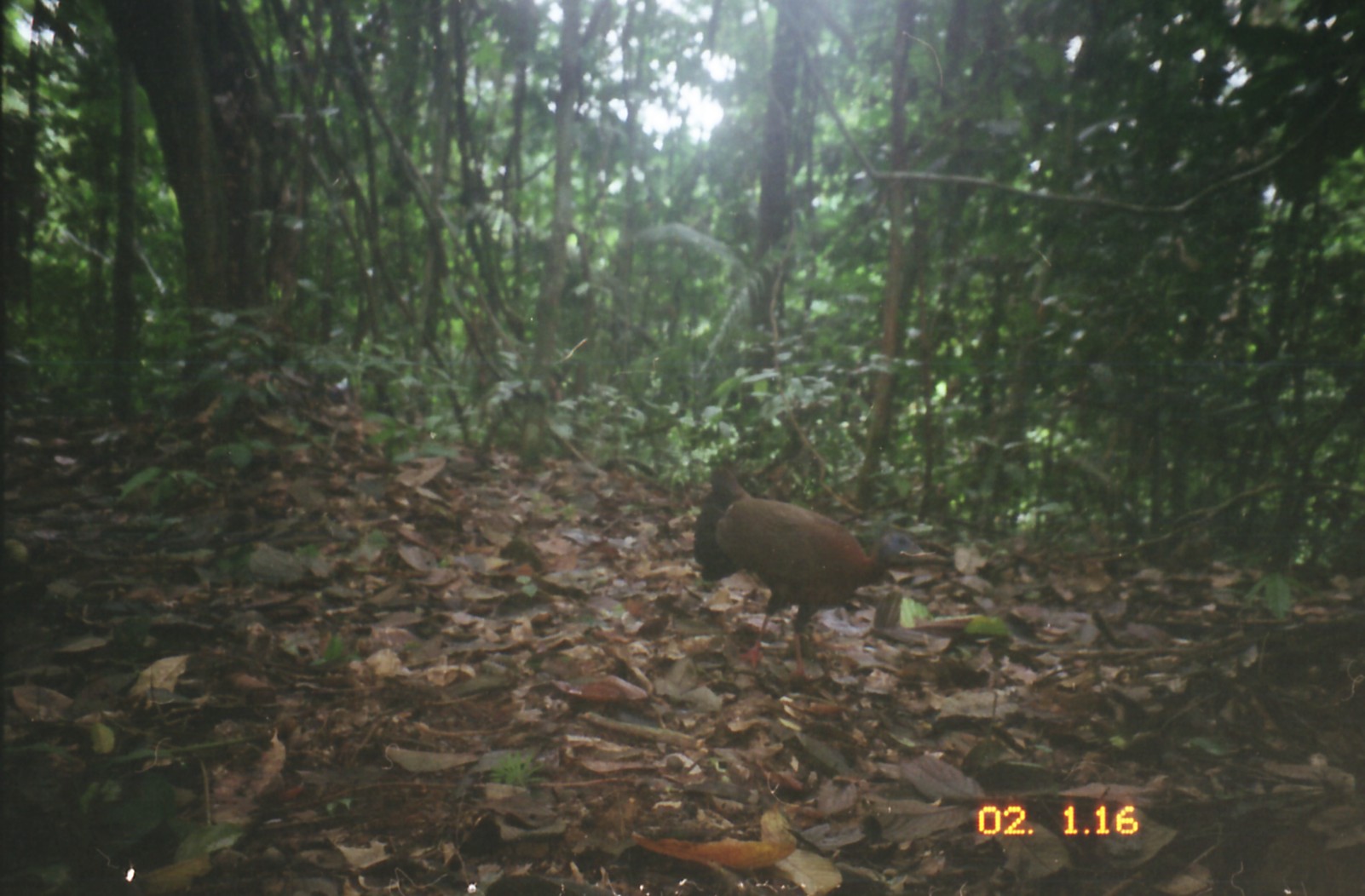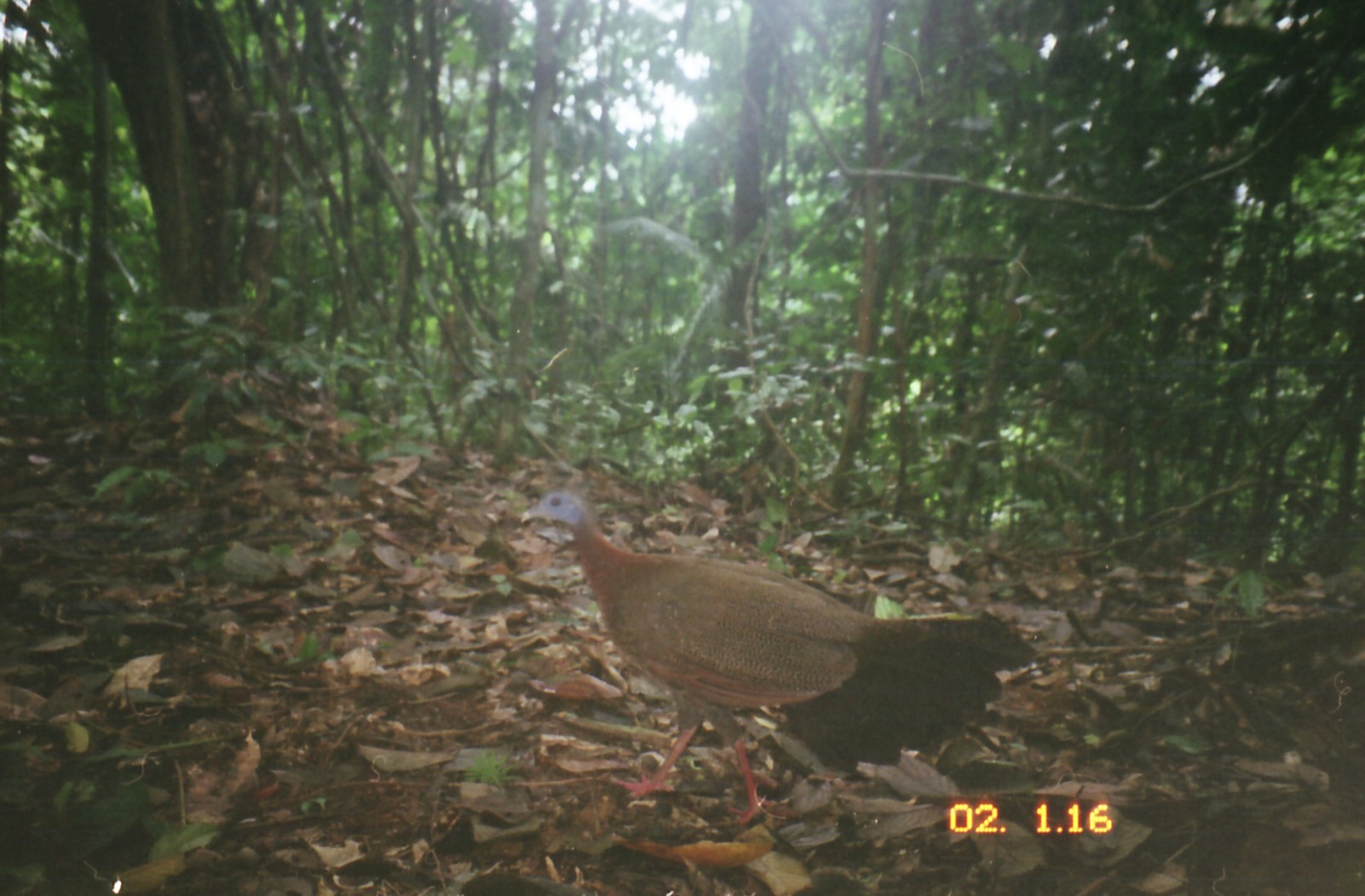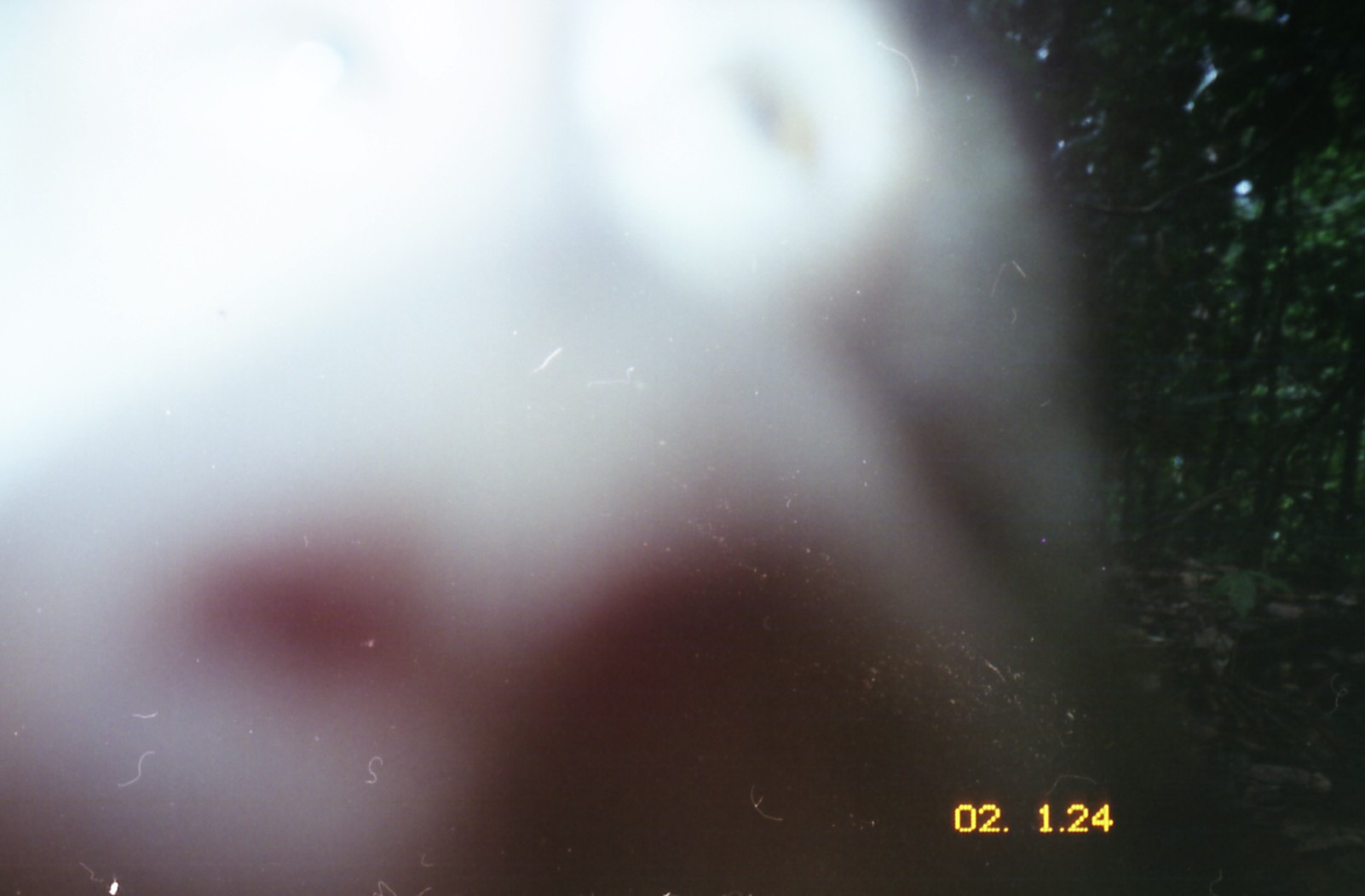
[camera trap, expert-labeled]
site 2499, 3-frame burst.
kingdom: Animalia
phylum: Chordata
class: Aves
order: Galliformes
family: Phasianidae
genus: Argusianus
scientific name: Argusianus argus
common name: great argus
Argusianus argus (great argus), count 1.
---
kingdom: Animalia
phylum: Chordata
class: Mammalia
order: Primates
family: Cercopithecidae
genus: Macaca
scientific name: Macaca nemestrina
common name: southern pig-tailed macaque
Macaca nemestrina (southern pig-tailed macaque), count 1.